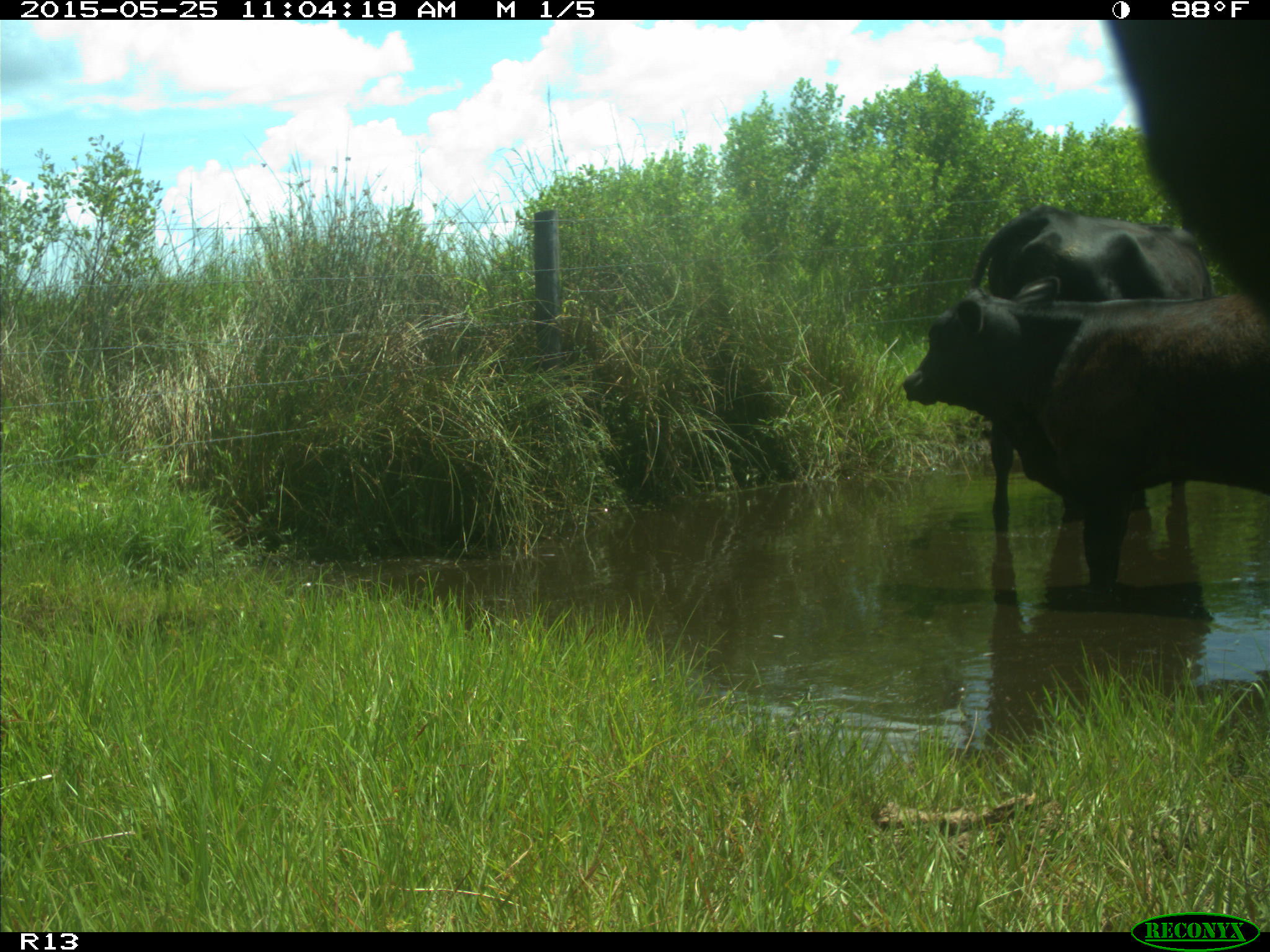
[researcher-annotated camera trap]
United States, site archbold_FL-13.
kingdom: Animalia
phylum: Chordata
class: Mammalia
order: Artiodactyla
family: Bovidae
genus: Bos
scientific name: Bos taurus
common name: domestic cow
Bos taurus (domestic cow).